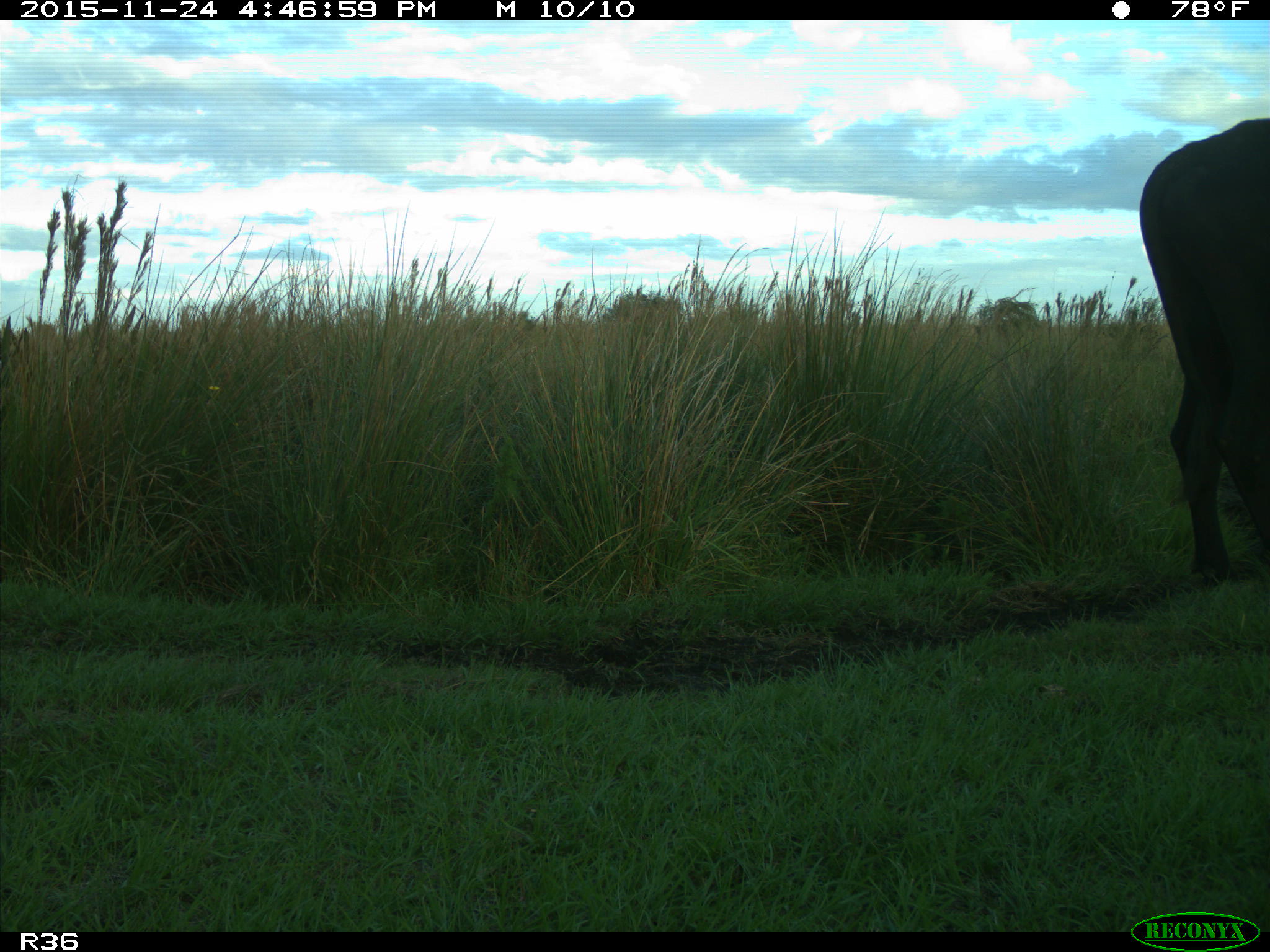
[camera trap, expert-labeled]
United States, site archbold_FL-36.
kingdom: Animalia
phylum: Chordata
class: Mammalia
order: Artiodactyla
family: Bovidae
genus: Bos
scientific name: Bos taurus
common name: domestic cow